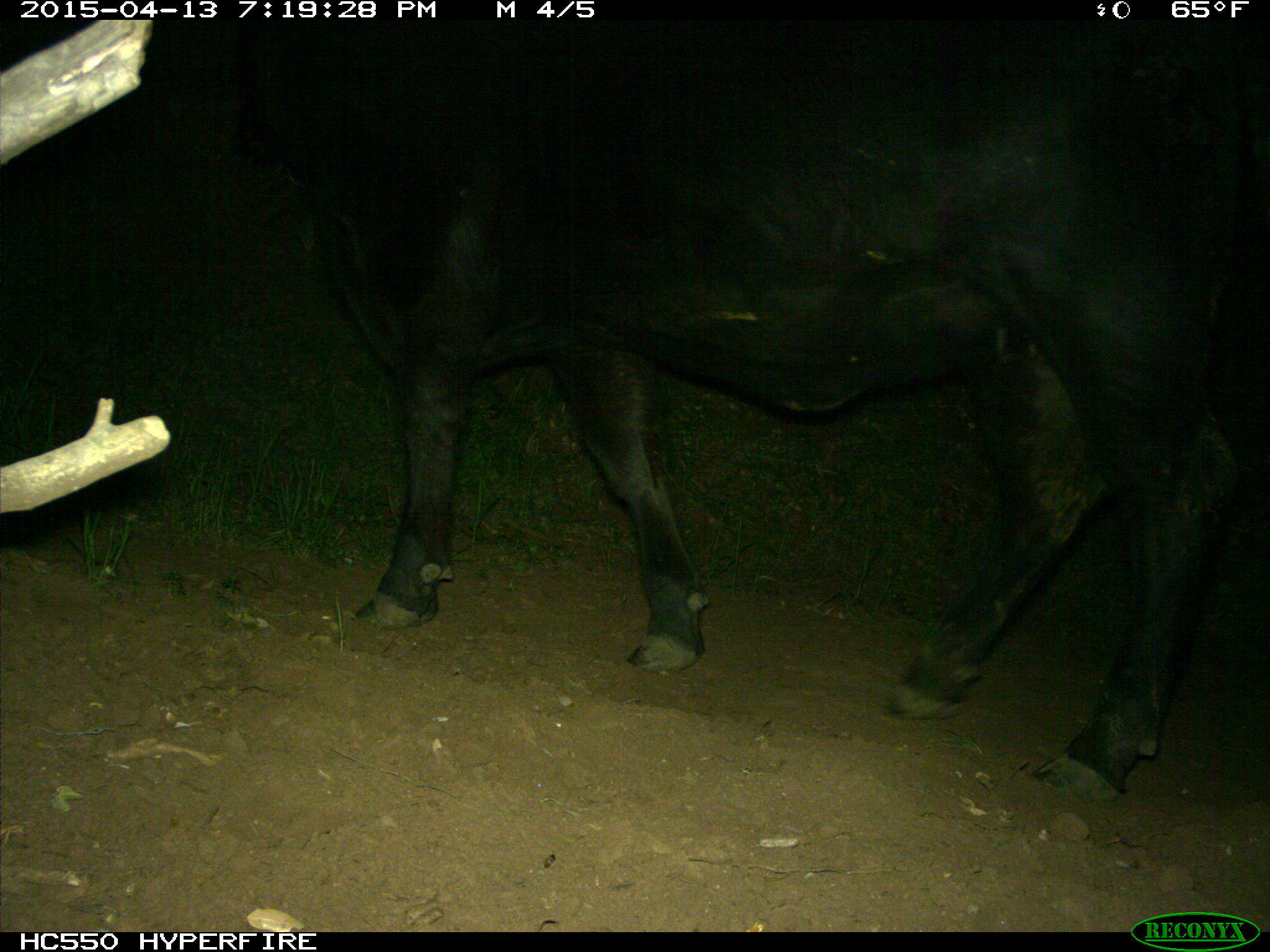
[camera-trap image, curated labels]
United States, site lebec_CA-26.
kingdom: Animalia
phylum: Chordata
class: Mammalia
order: Artiodactyla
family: Bovidae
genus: Bos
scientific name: Bos taurus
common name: domestic cow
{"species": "Bos taurus (domestic cow)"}